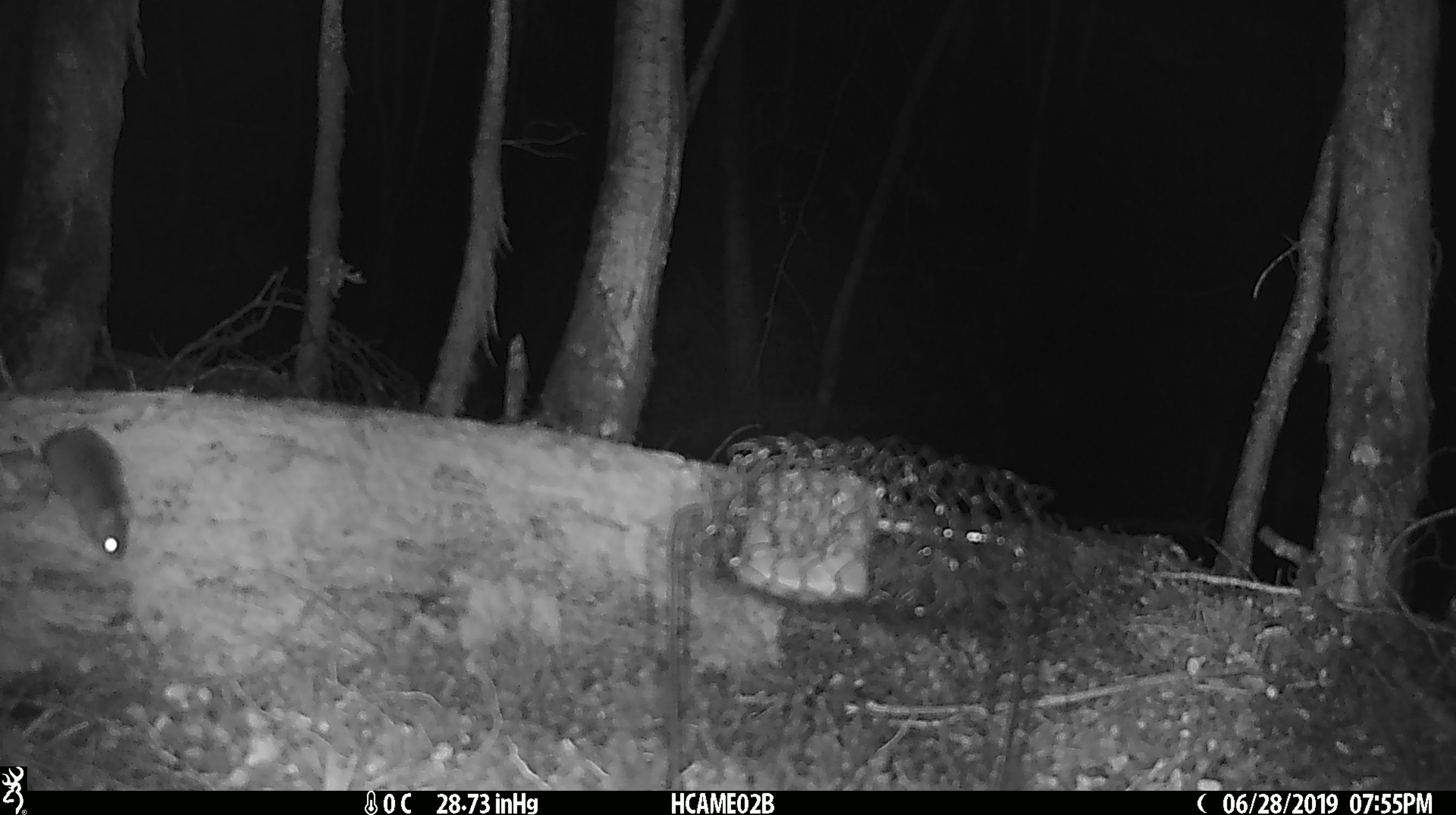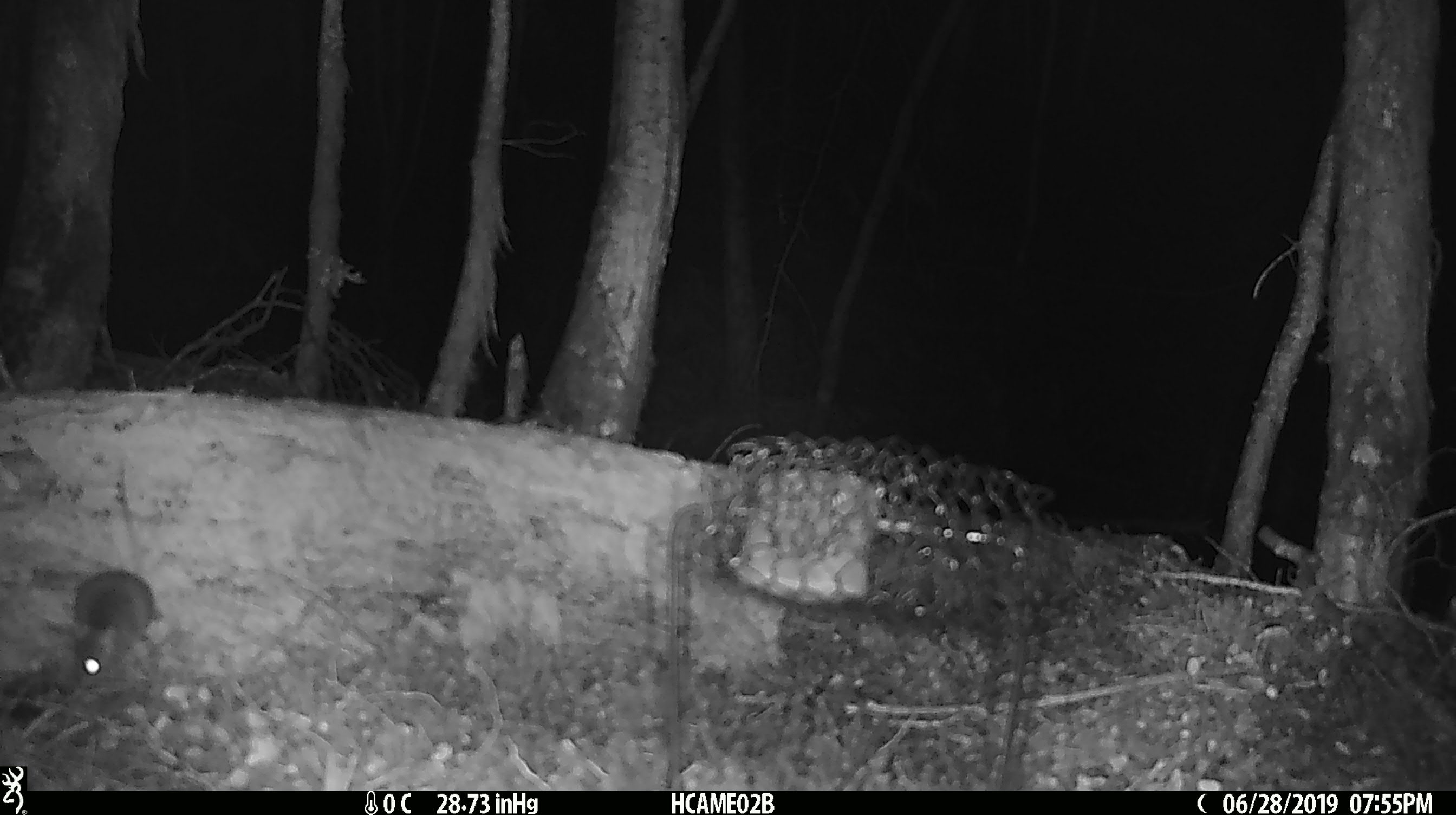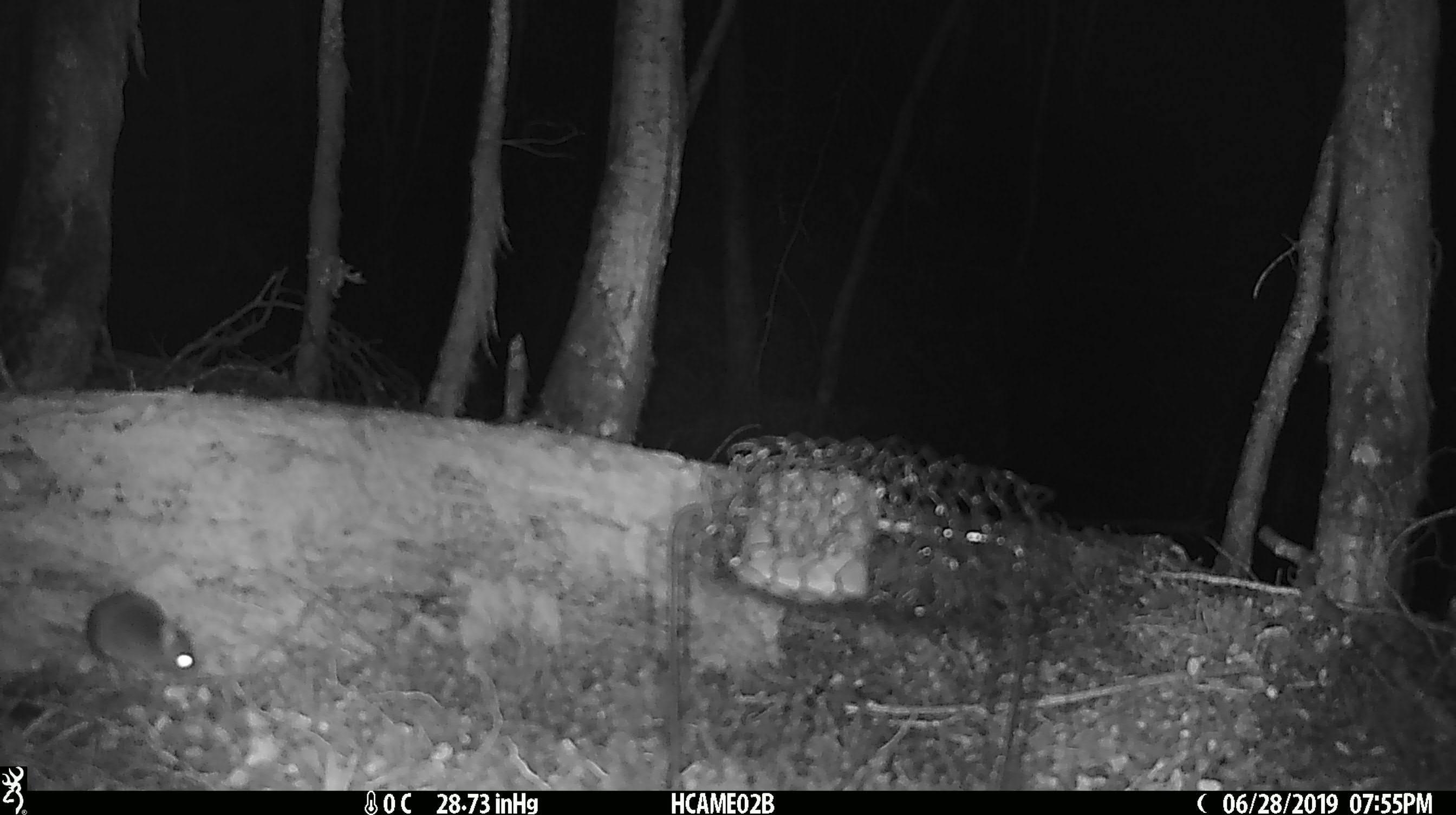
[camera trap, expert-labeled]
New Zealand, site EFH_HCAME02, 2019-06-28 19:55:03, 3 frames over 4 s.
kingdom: Animalia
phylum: Chordata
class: Mammalia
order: Rodentia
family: Muridae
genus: Mus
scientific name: Mus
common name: mouse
Mouse (Mus).